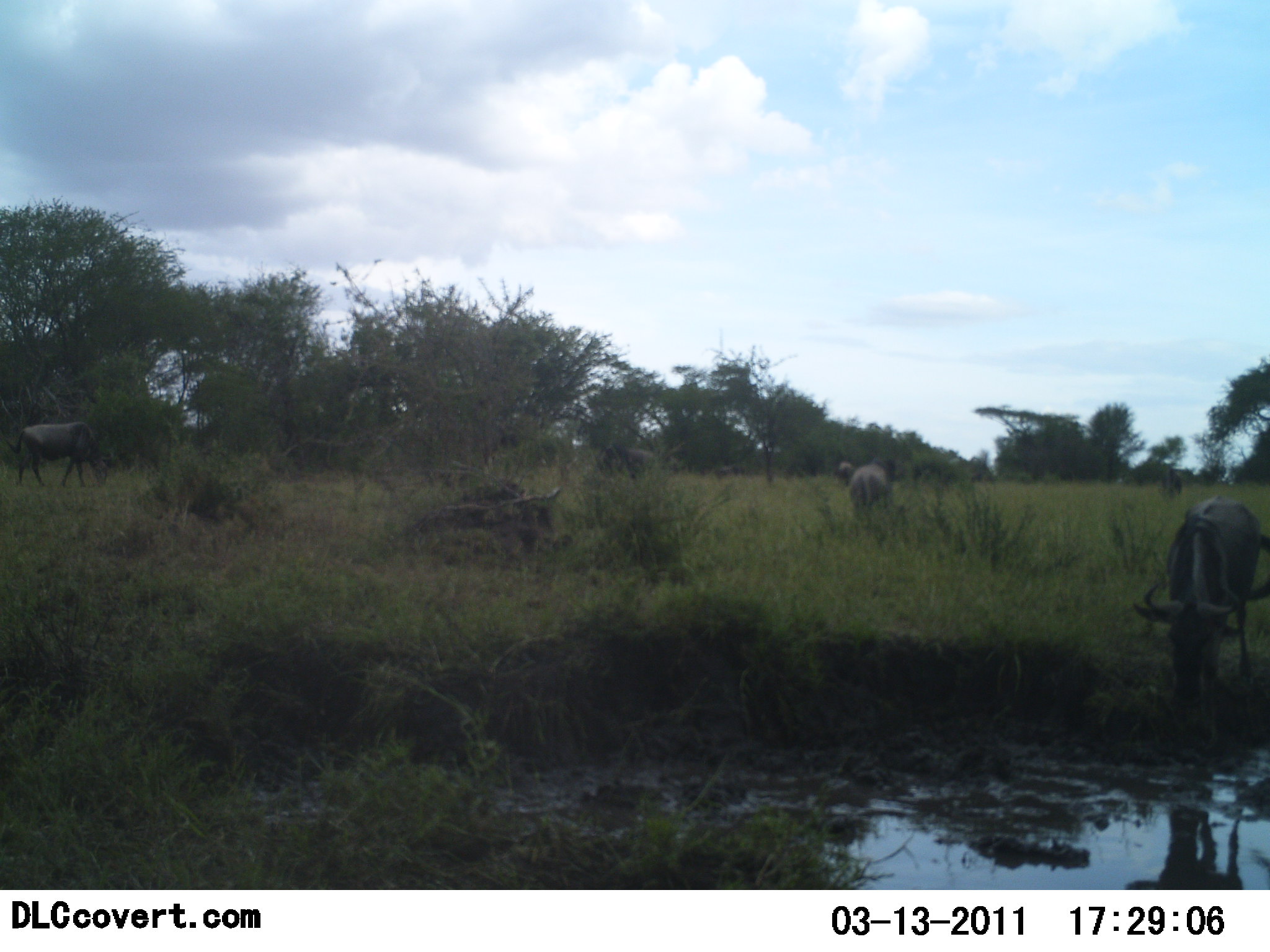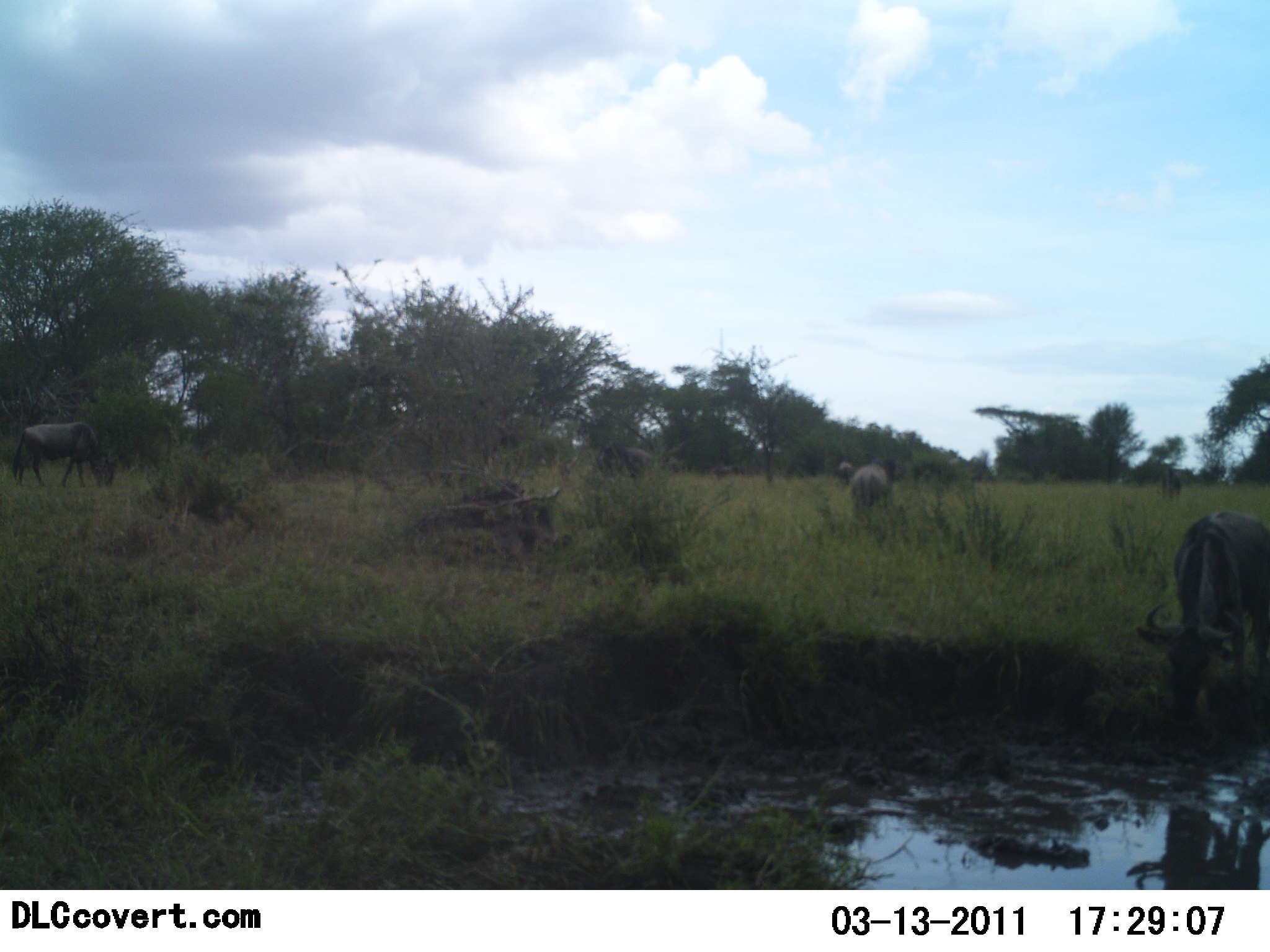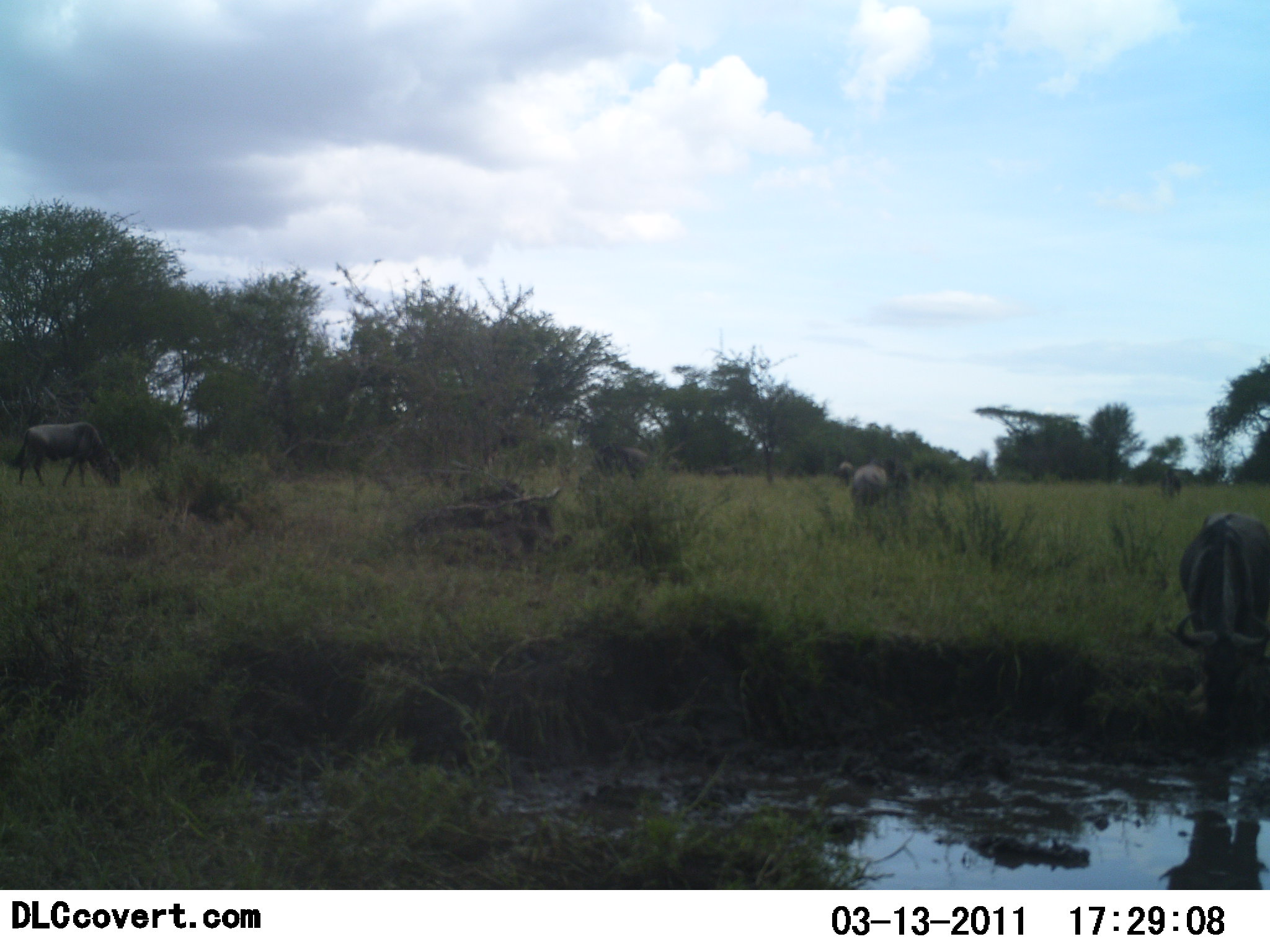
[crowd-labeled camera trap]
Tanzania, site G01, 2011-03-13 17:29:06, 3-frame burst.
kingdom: Animalia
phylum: Chordata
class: Mammalia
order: Artiodactyla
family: Bovidae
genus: Connochaetes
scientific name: Connochaetes taurinus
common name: blue wildebeest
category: wildebeest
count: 5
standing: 56%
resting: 6%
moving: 11%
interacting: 6%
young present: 0%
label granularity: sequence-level